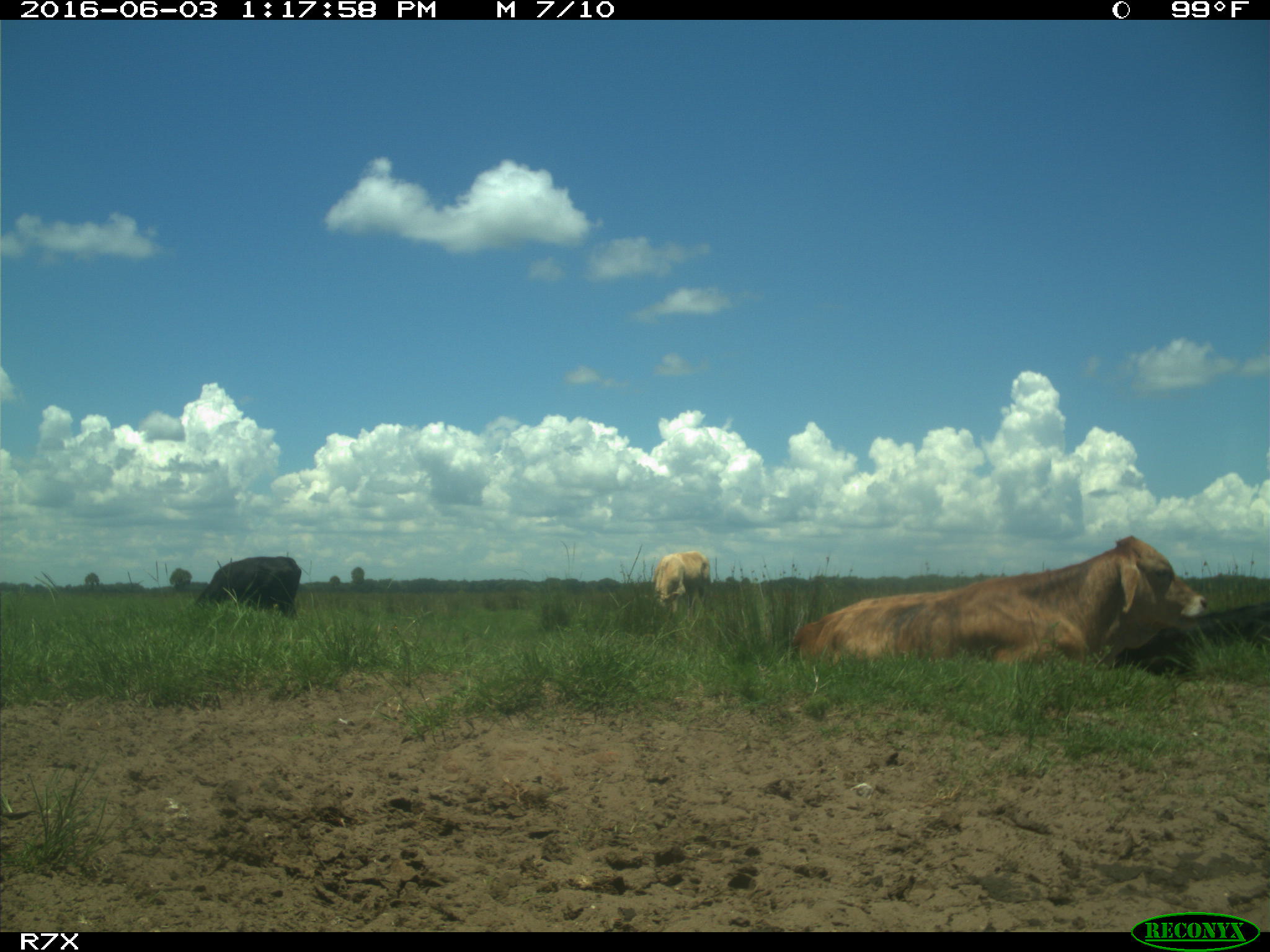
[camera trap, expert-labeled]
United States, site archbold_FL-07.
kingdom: Animalia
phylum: Chordata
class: Mammalia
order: Artiodactyla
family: Bovidae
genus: Bos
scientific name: Bos taurus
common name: domestic cow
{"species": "Bos taurus (domestic cow)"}